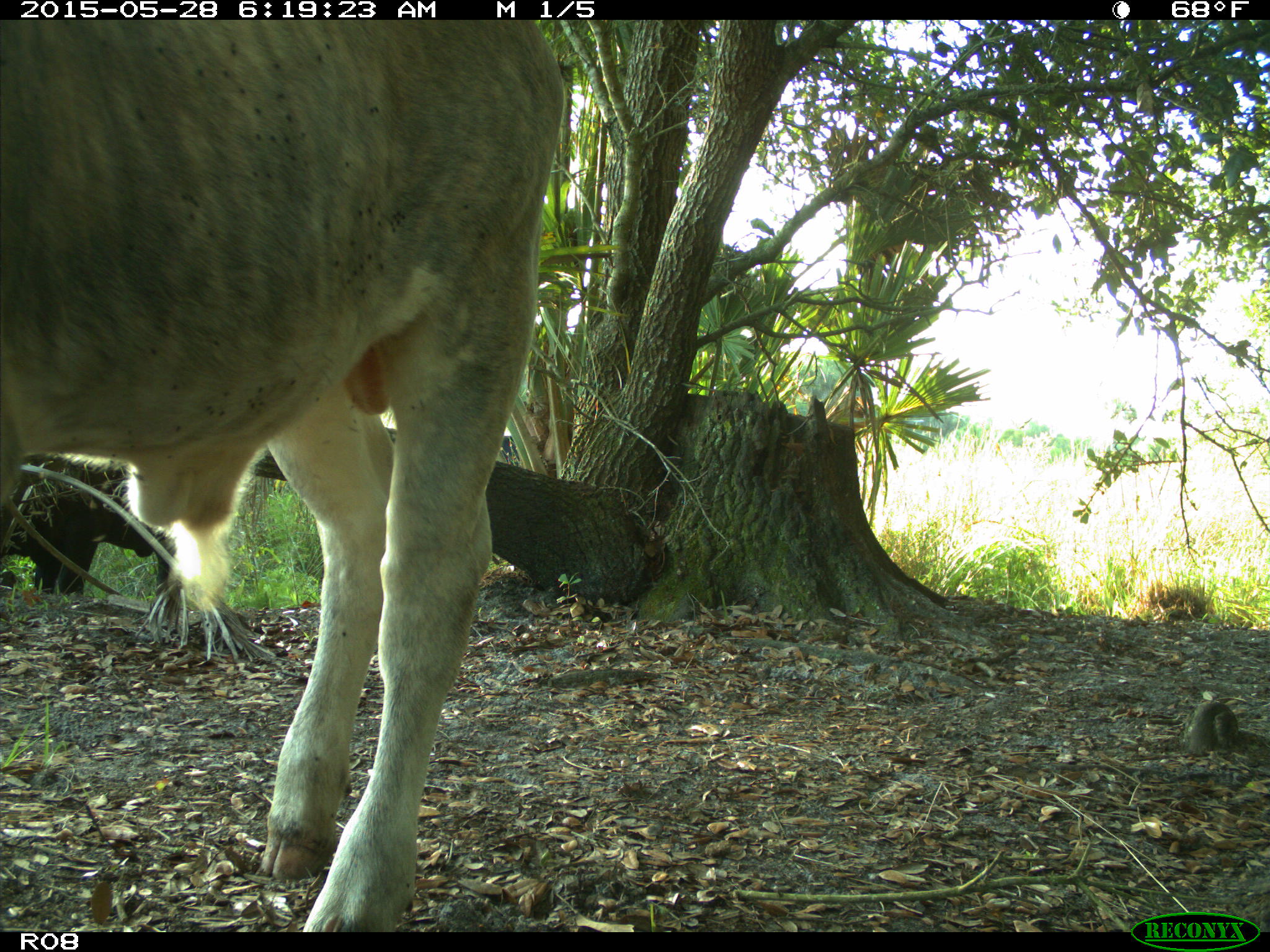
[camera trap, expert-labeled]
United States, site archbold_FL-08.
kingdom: Animalia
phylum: Chordata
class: Mammalia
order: Artiodactyla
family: Bovidae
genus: Bos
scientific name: Bos taurus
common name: domestic cow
Bos taurus (domestic cow).